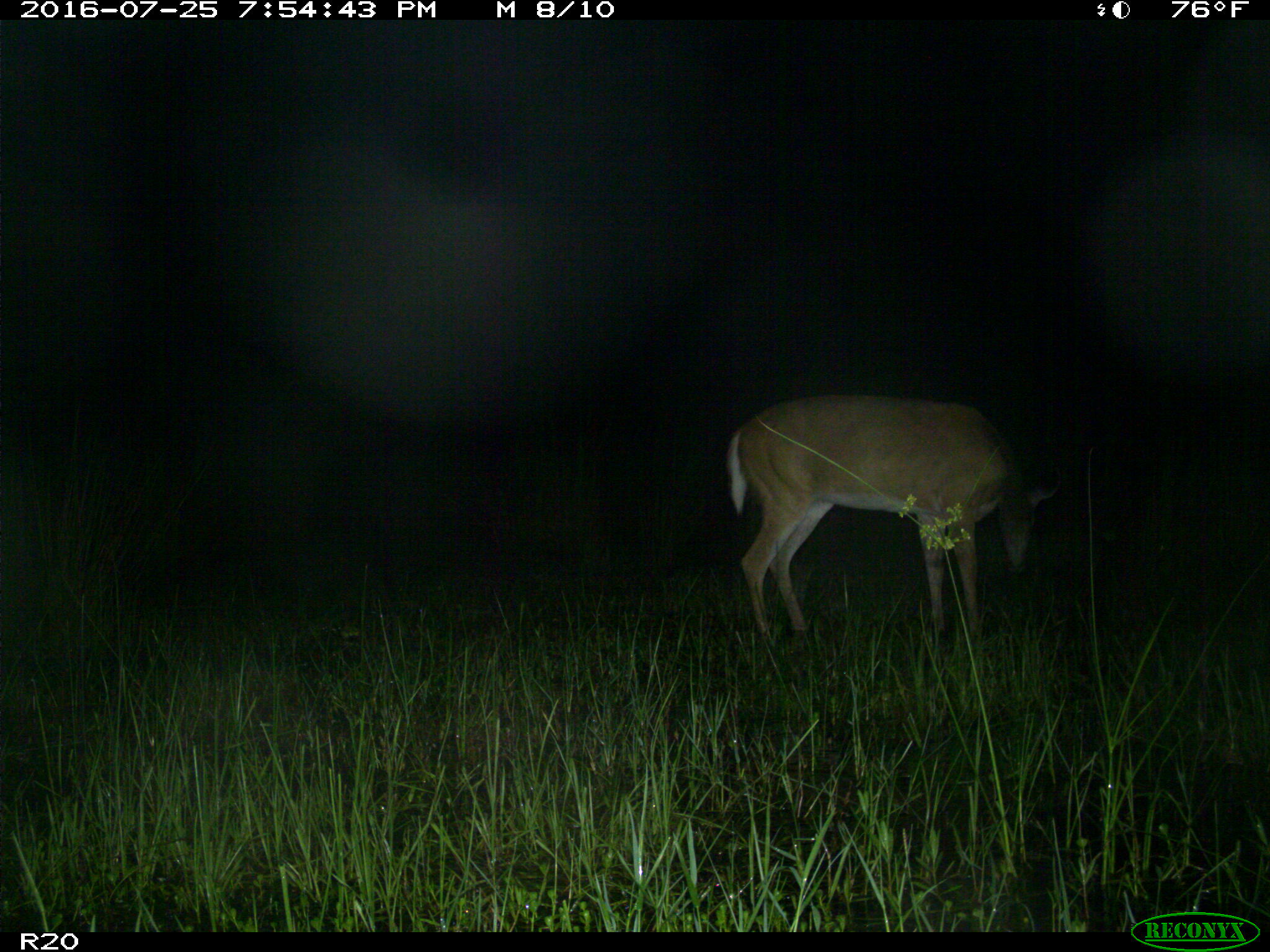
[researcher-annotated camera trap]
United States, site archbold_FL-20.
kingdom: Animalia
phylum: Chordata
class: Mammalia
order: Artiodactyla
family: Cervidae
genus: Odocoileus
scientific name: Odocoileus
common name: deer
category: unidentified deer